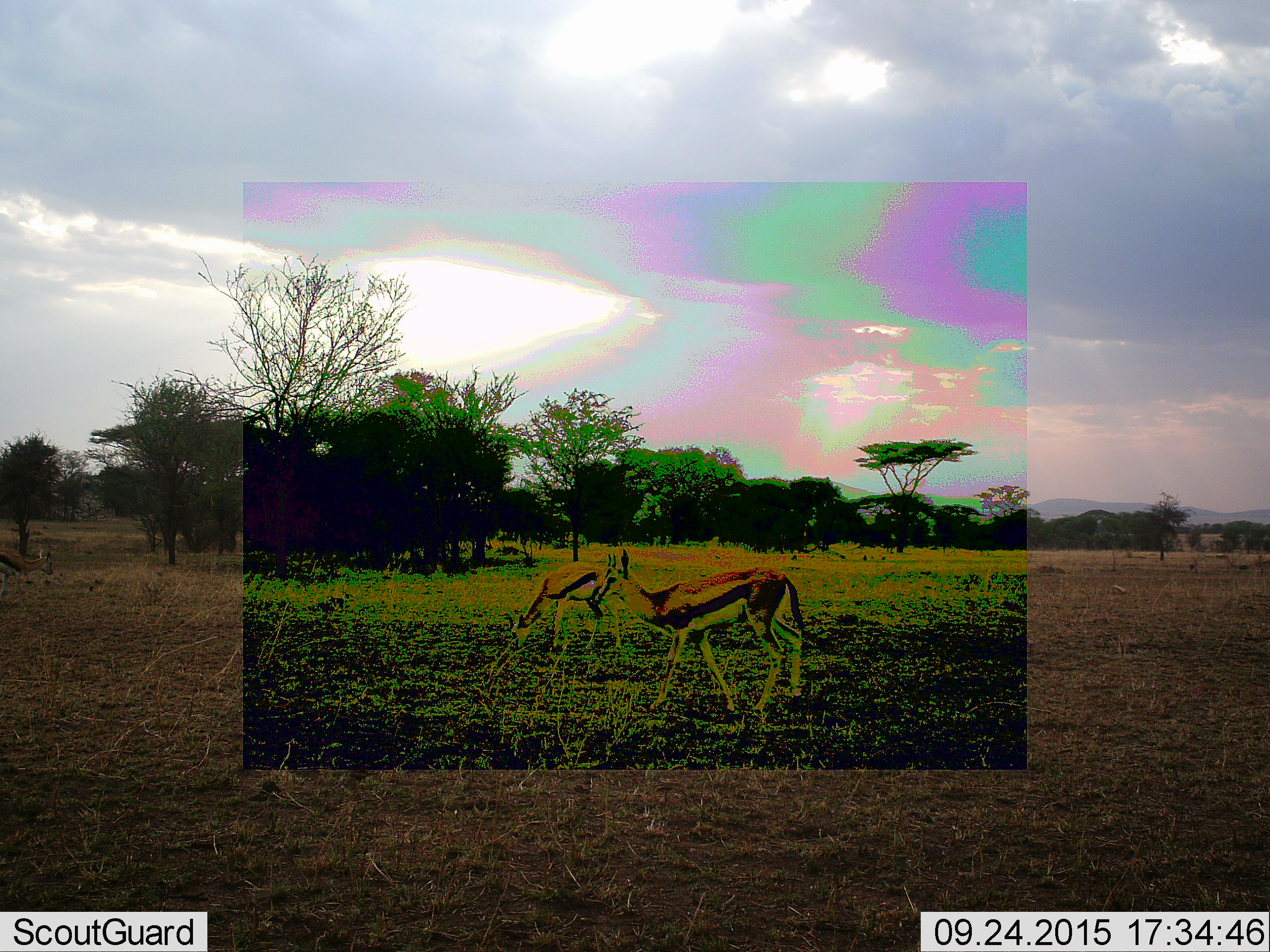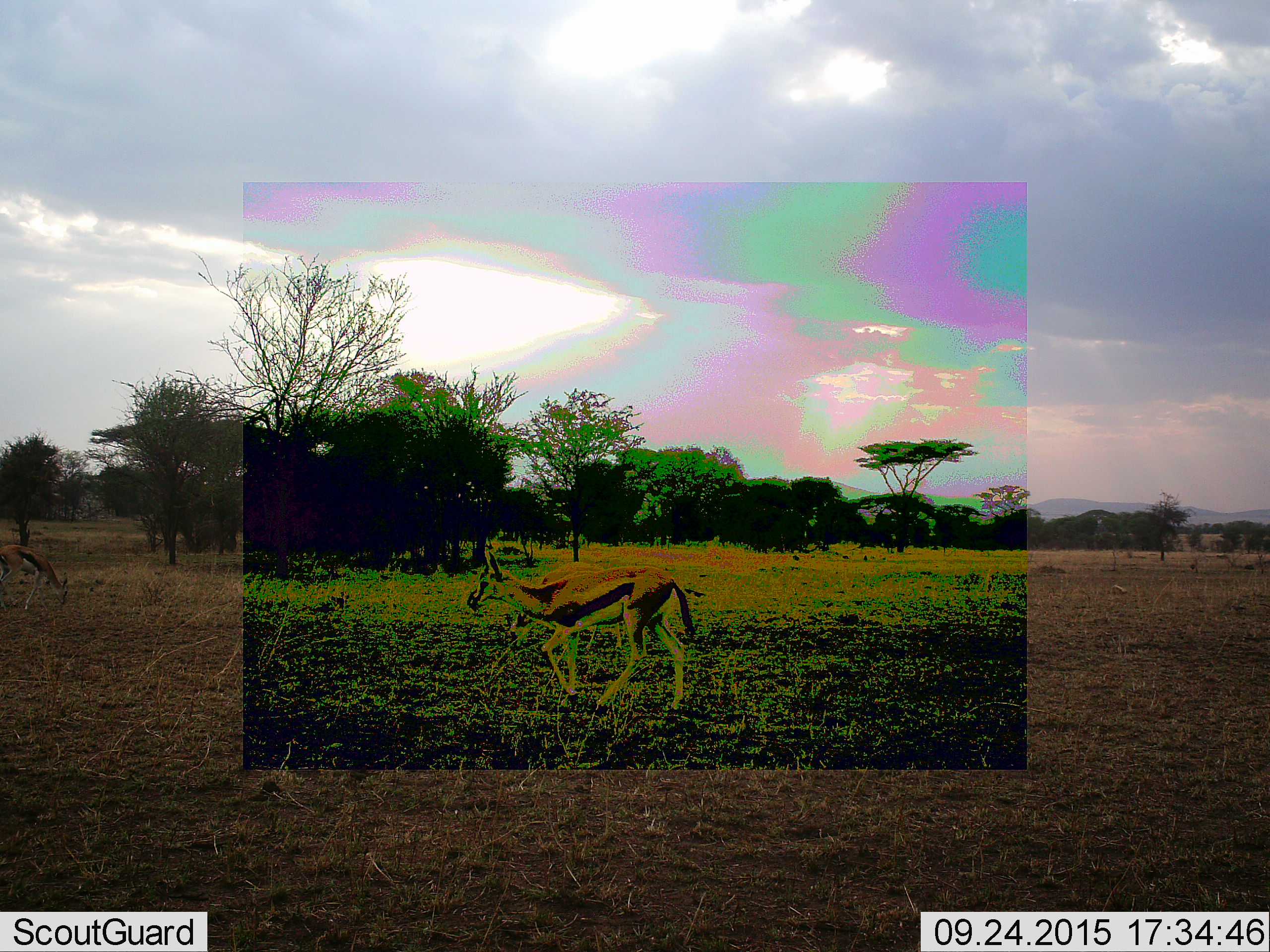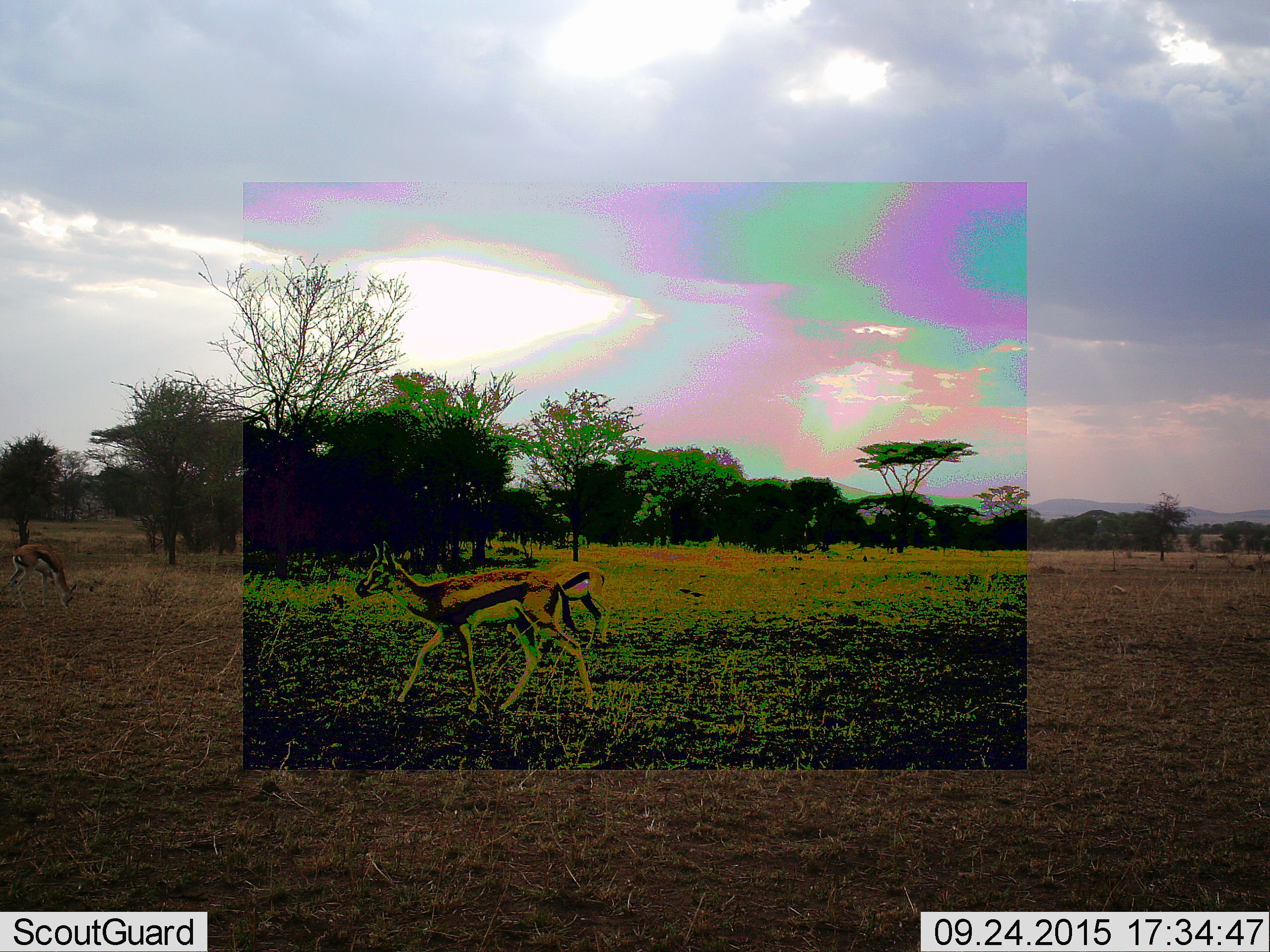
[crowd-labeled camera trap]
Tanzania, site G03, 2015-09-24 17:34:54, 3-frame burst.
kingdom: Animalia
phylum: Chordata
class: Mammalia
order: Artiodactyla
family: Bovidae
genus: Eudorcas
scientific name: Eudorcas thomsonii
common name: thomson's gazelle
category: gazellethomsons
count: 3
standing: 26%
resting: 5%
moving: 84%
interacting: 0%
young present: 5%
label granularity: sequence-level